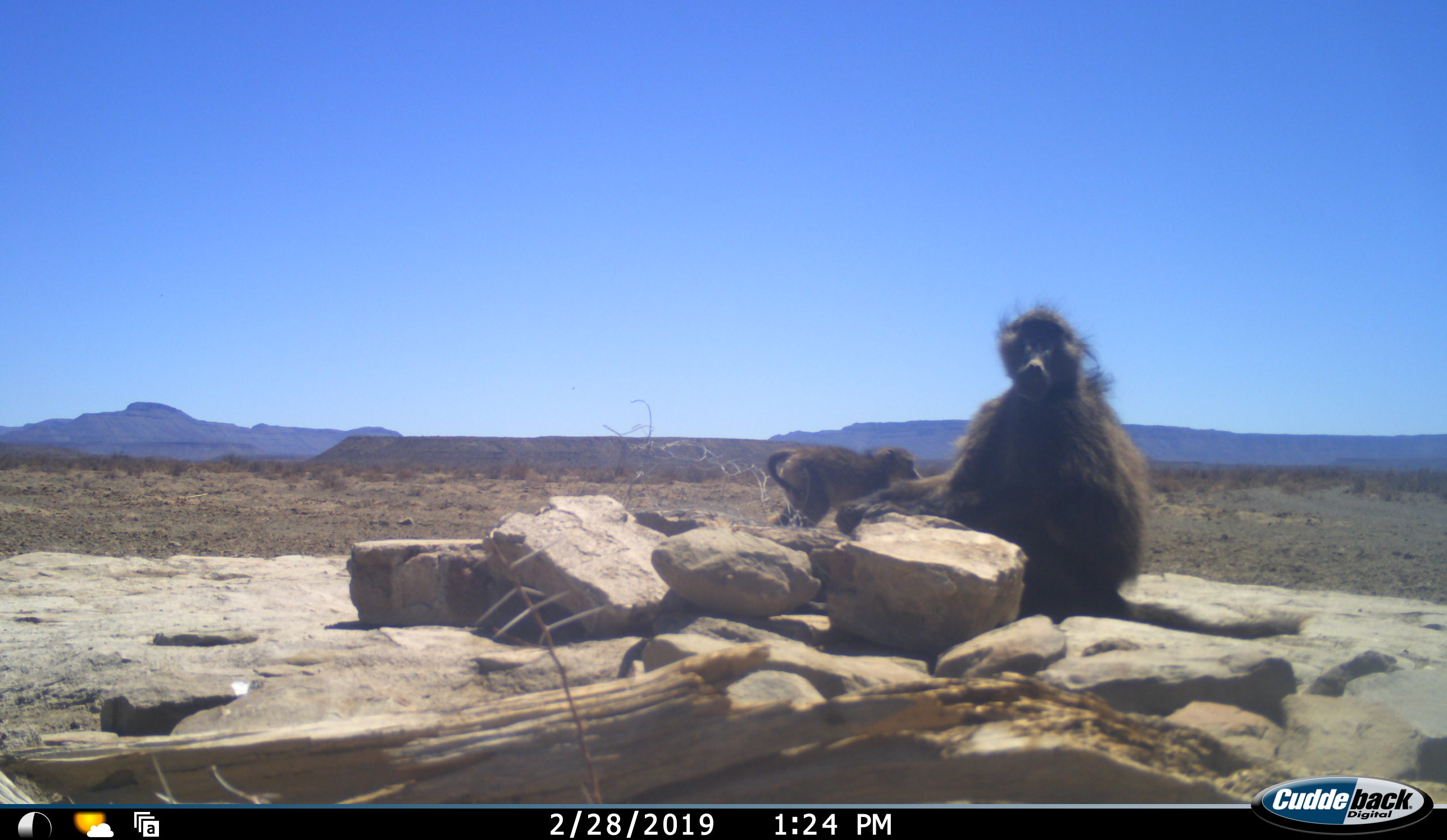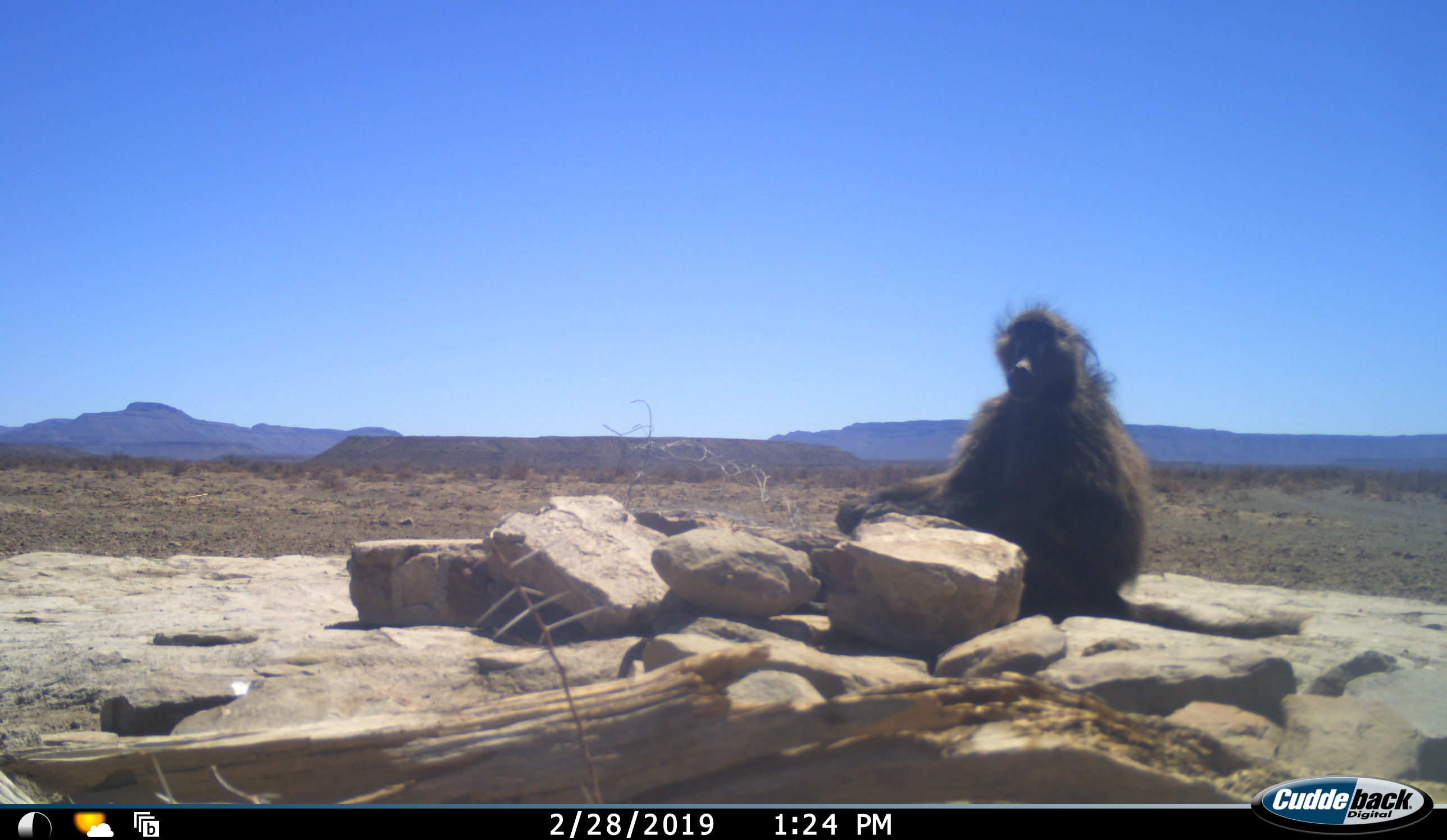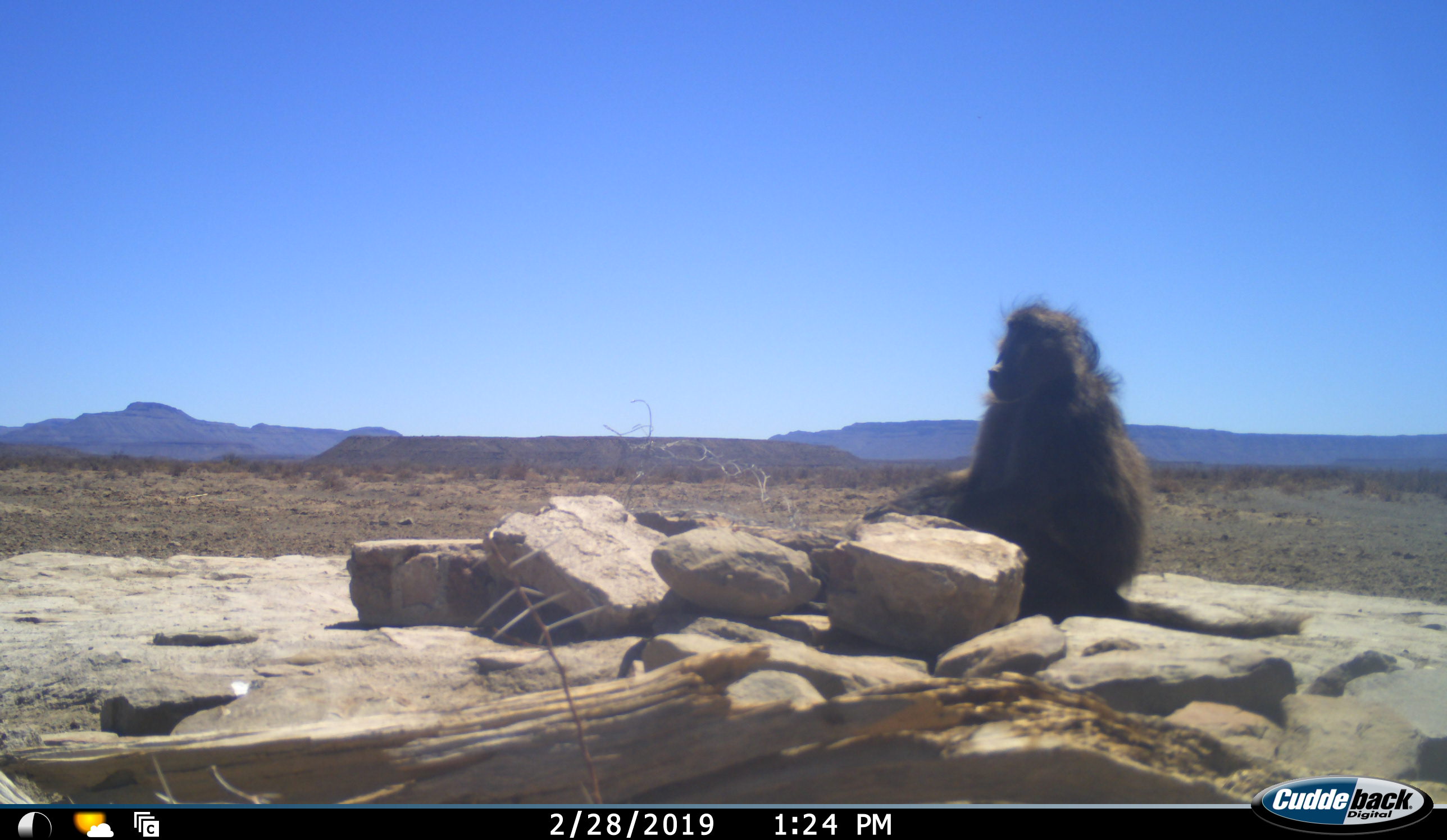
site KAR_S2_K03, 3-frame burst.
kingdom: Animalia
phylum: Chordata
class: Mammalia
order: Primates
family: Cercopithecidae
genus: Papio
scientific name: Papio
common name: baboon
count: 2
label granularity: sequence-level